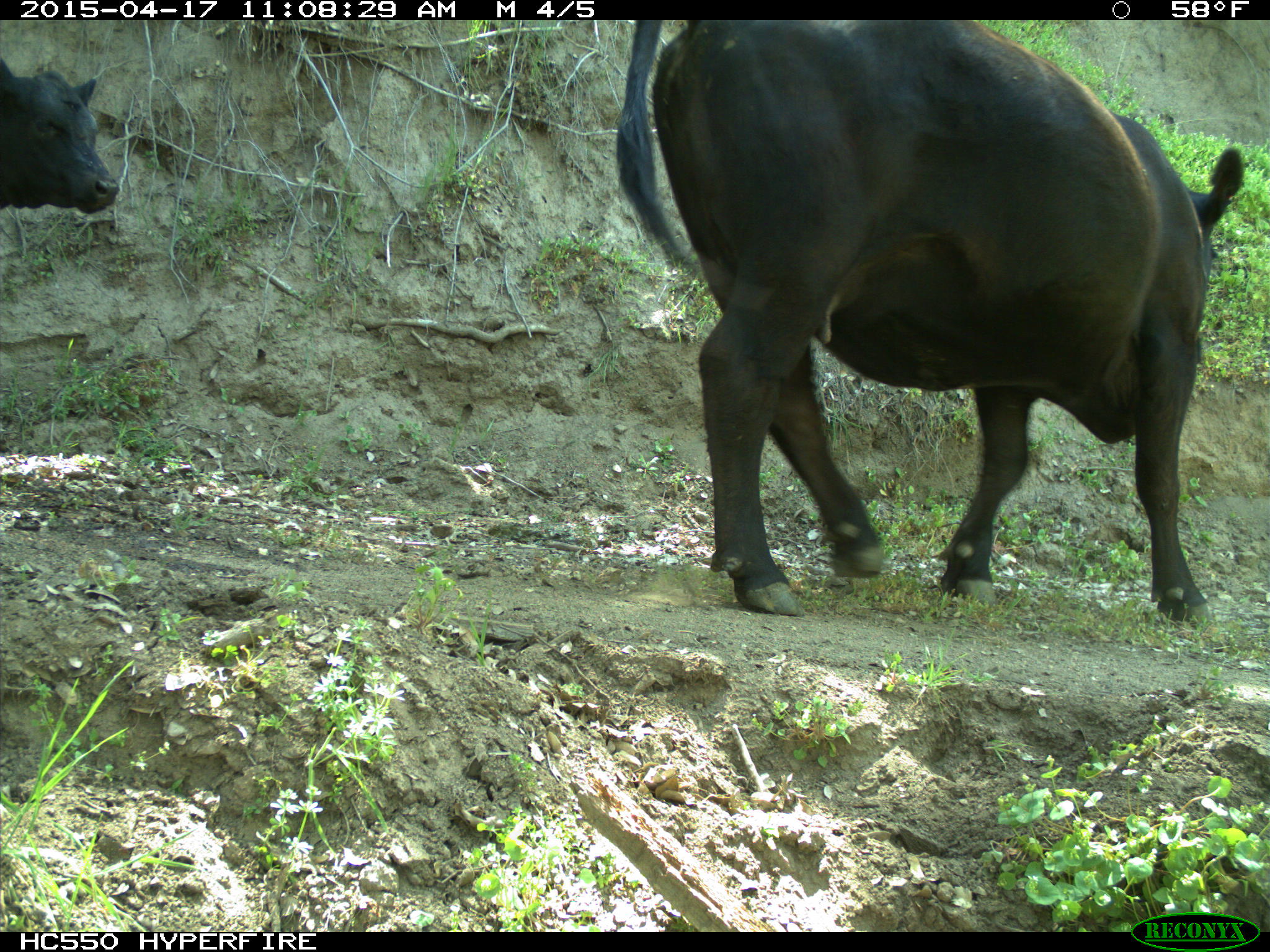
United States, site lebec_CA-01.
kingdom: Animalia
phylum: Chordata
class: Mammalia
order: Artiodactyla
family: Bovidae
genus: Bos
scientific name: Bos taurus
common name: domestic cow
Bos taurus (domestic cow).